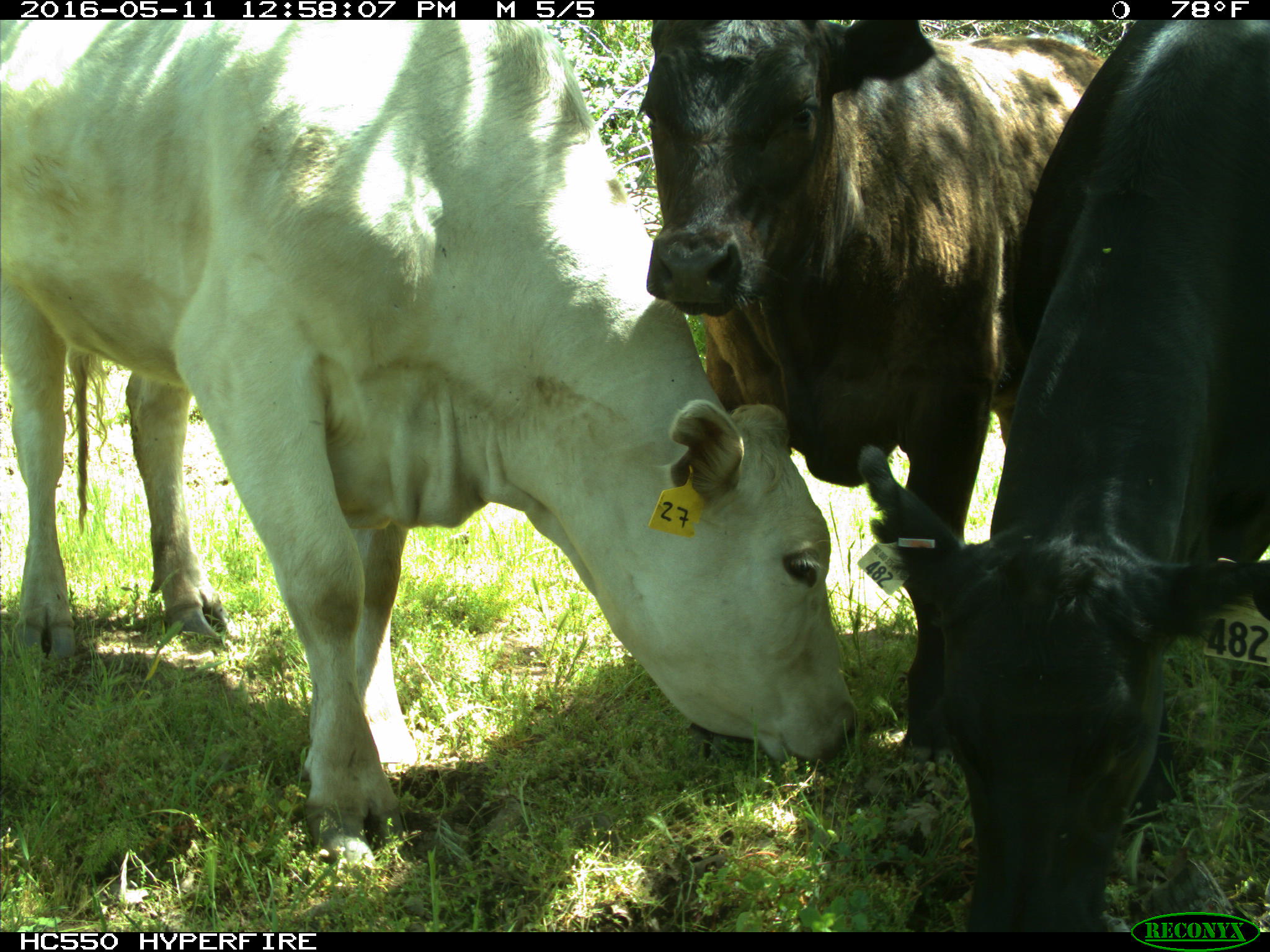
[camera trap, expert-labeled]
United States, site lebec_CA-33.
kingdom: Animalia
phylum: Chordata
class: Mammalia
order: Artiodactyla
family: Bovidae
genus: Bos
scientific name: Bos taurus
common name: domestic cow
Bos taurus (domestic cow).